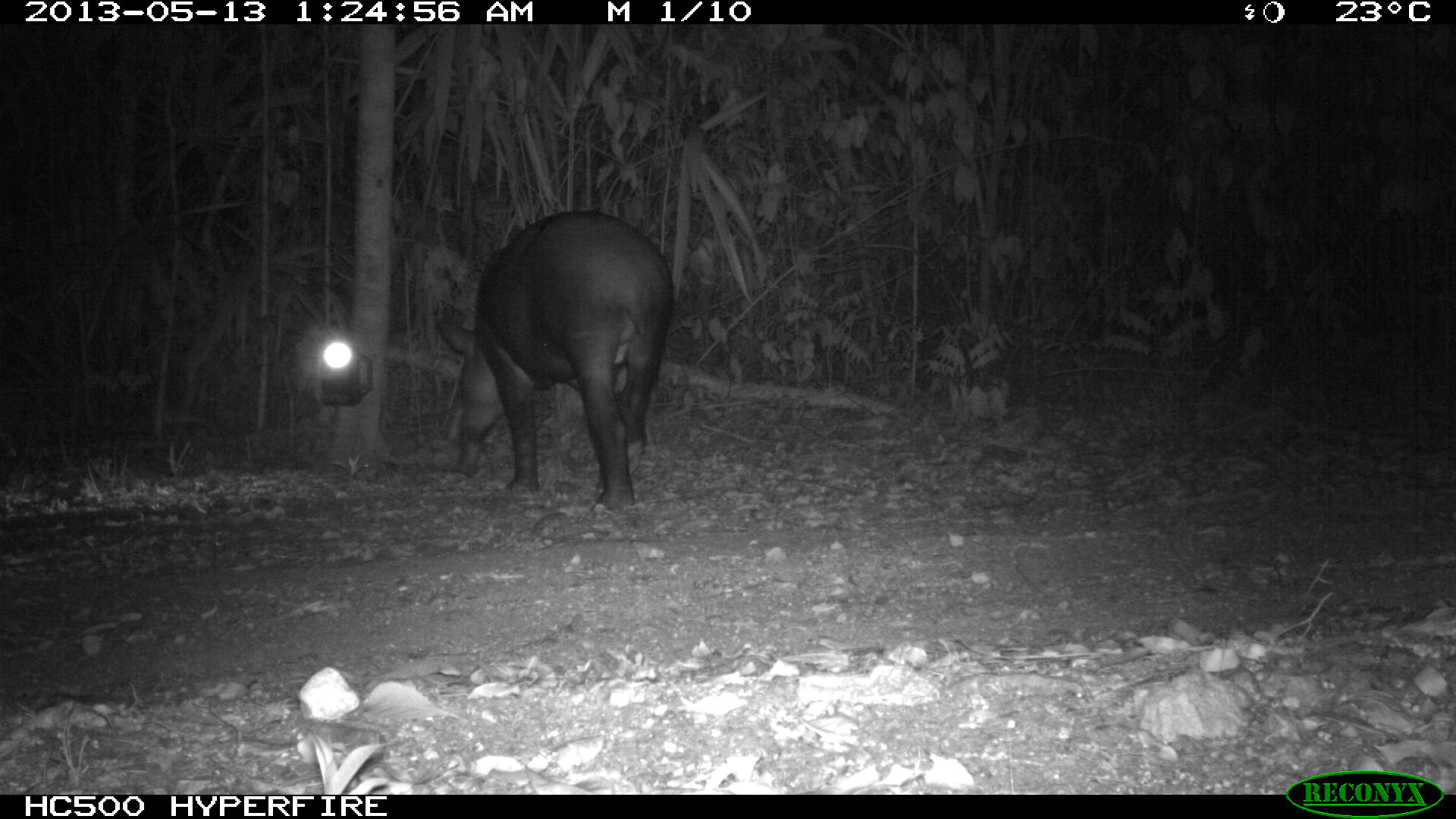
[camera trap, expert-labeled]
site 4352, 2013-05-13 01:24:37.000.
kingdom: Animalia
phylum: Chordata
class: Mammalia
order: Perissodactyla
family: Tapiridae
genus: Tapirus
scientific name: Tapirus bairdii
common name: baird's tapir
Tapirus bairdii (baird's tapir), count 2.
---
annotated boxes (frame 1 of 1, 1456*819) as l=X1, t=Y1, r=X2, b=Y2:
tapirus bairdii: l=430, t=211, r=677, b=508